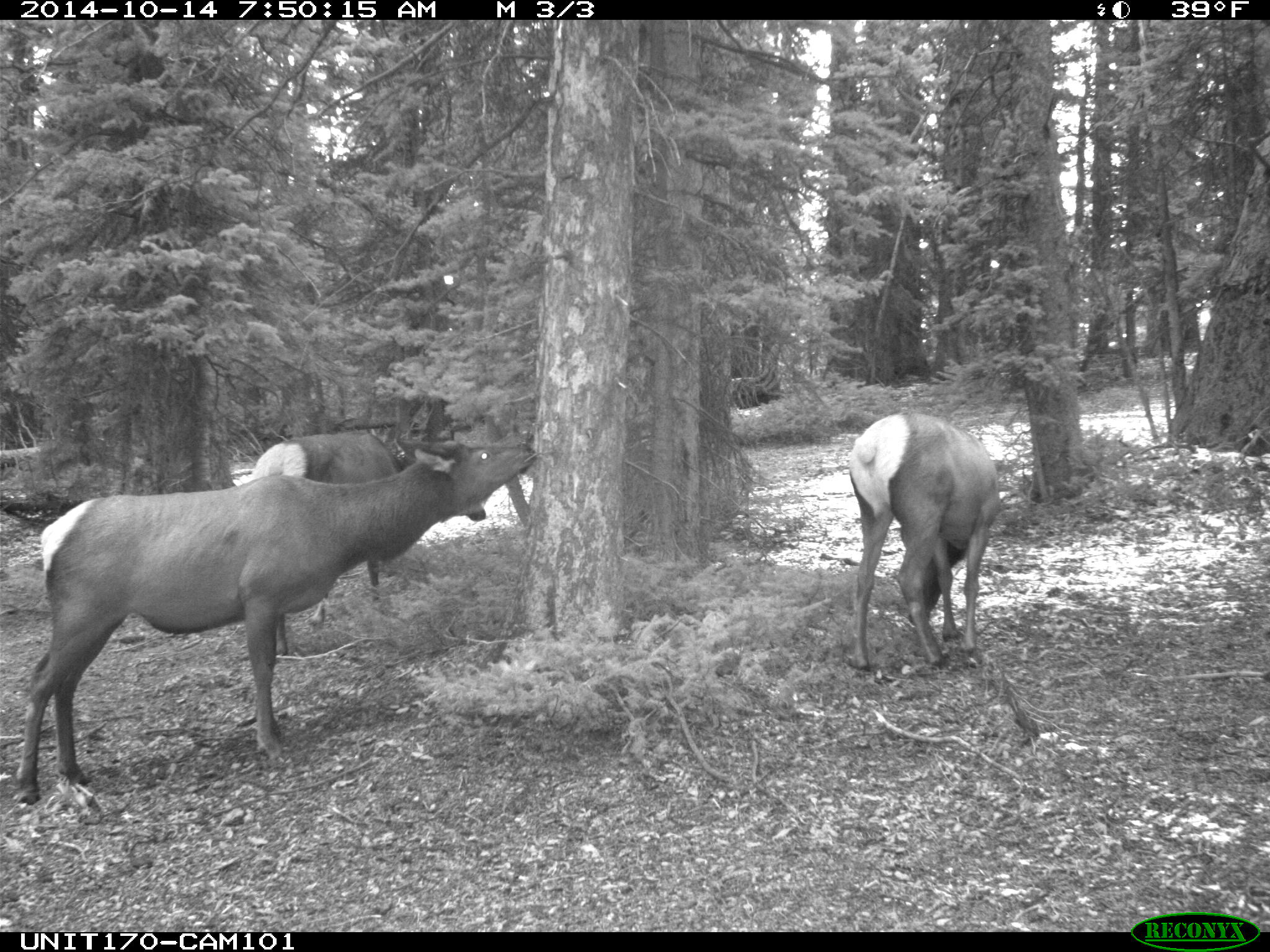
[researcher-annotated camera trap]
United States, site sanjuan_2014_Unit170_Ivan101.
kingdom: Animalia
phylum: Chordata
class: Mammalia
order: Artiodactyla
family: Cervidae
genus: Cervus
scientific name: Cervus elaphus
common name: red deer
Cervus elaphus (red deer).